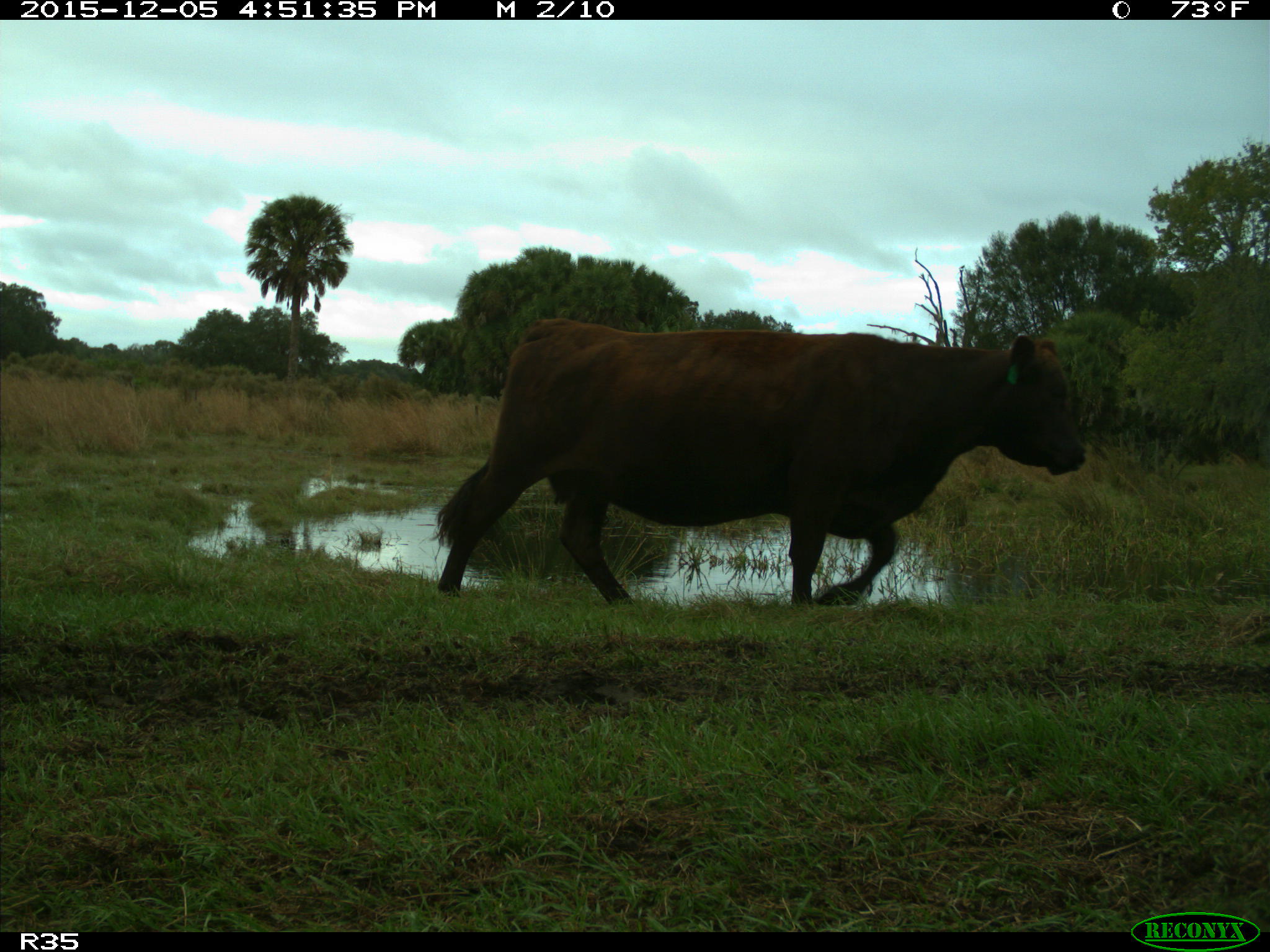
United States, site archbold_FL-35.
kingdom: Animalia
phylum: Chordata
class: Mammalia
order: Artiodactyla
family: Bovidae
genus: Bos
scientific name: Bos taurus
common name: domestic cow